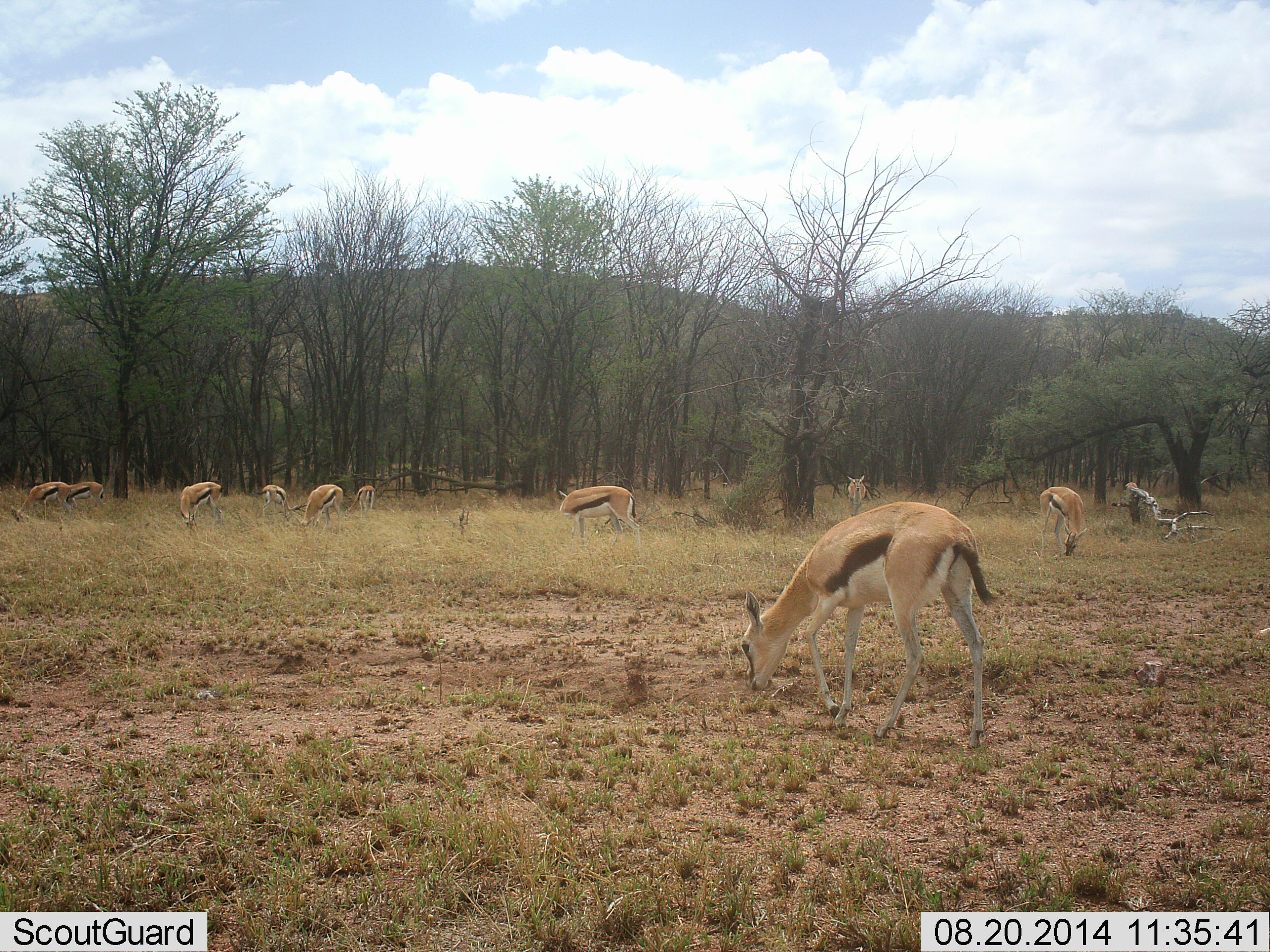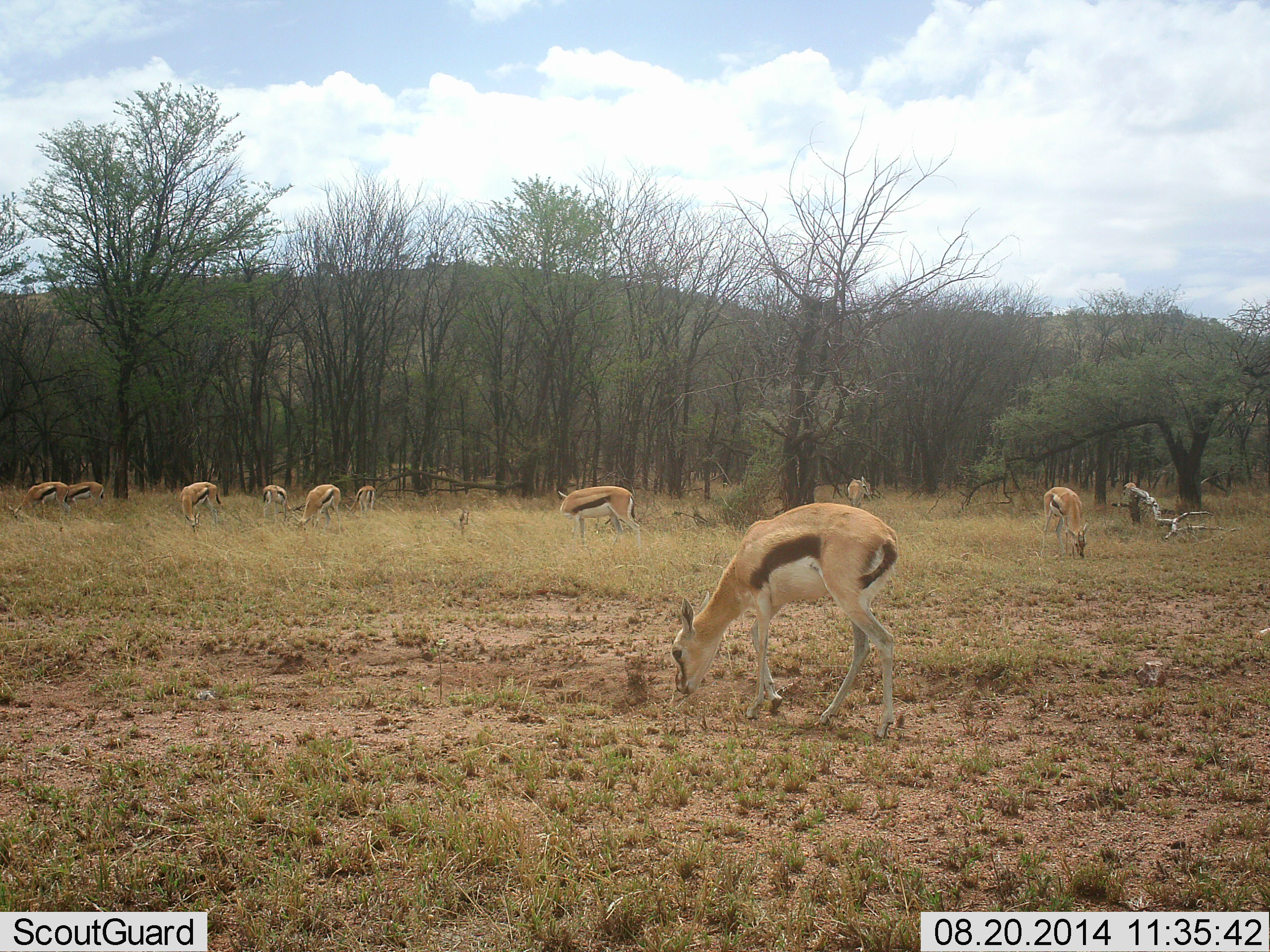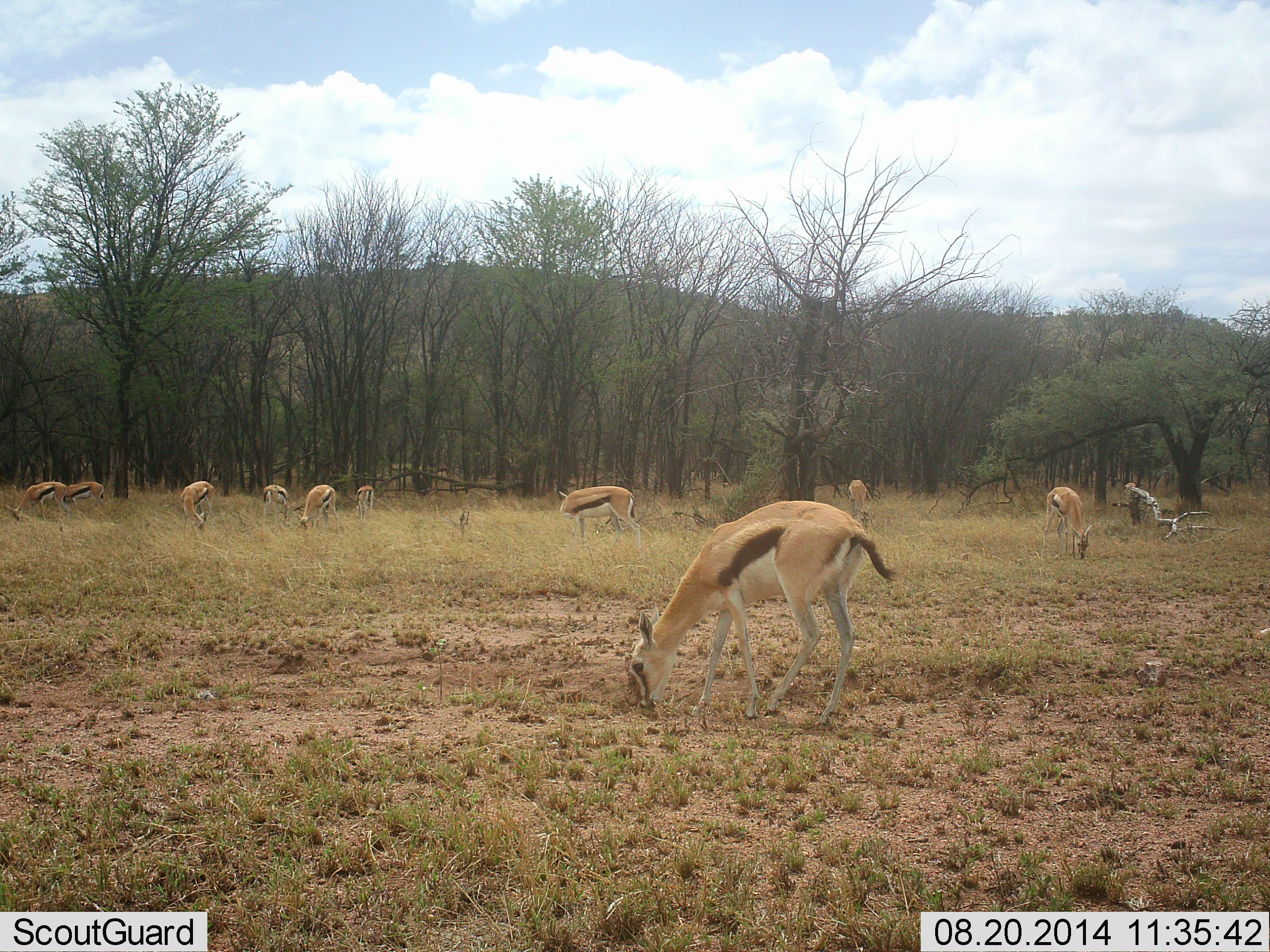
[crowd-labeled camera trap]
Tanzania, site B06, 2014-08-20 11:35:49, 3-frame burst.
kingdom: Animalia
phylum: Chordata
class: Mammalia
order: Artiodactyla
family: Bovidae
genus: Eudorcas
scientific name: Eudorcas thomsonii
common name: thomson's gazelle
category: gazellethomsons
Gazellethomsons (thomson's gazelle) (Eudorcas thomsonii), count 10. Behavior (volunteer vote fractions): standing 30%, resting 0%, moving 10%, interacting 0%. Young present (vote fraction): 0%. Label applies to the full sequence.